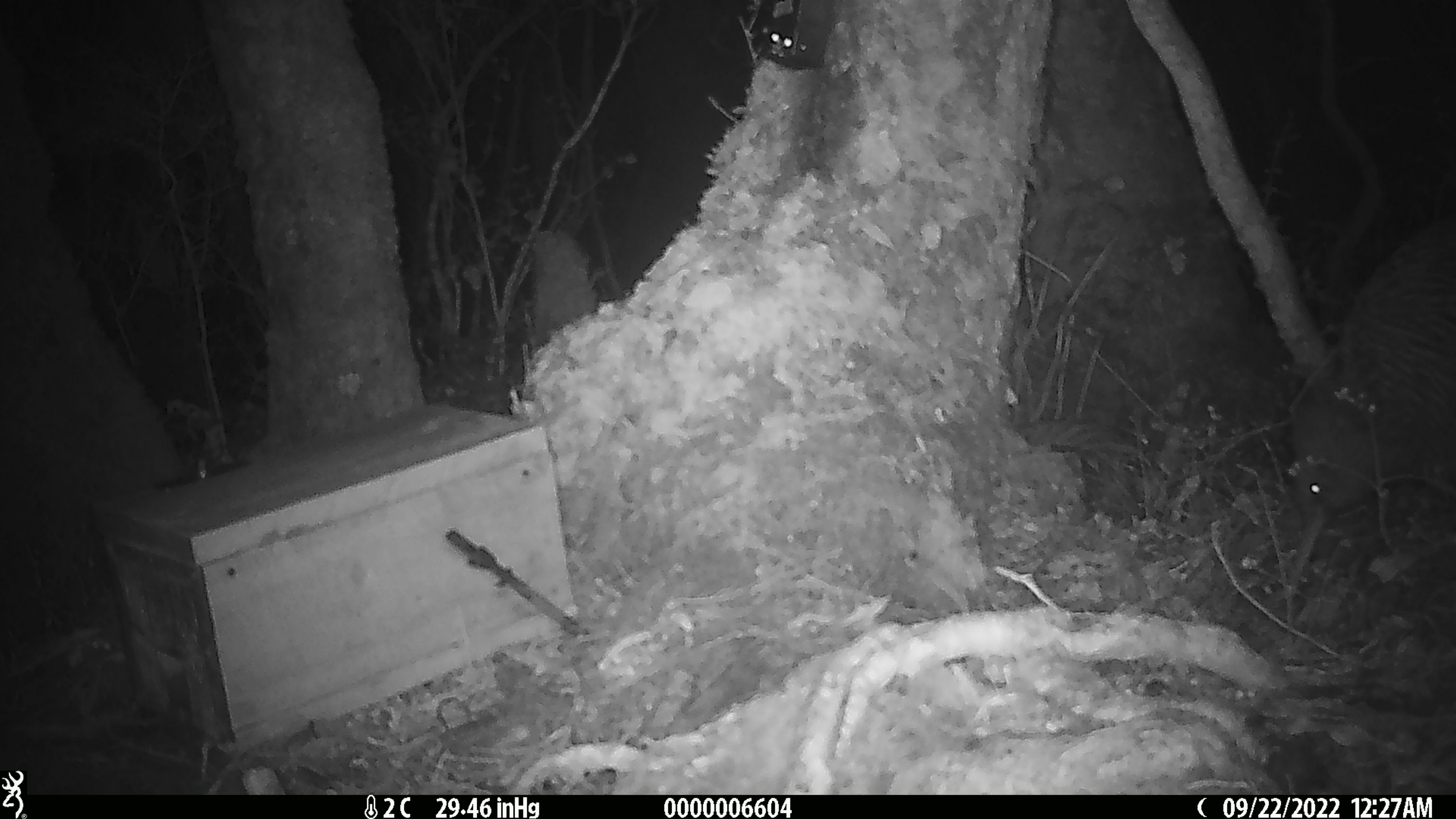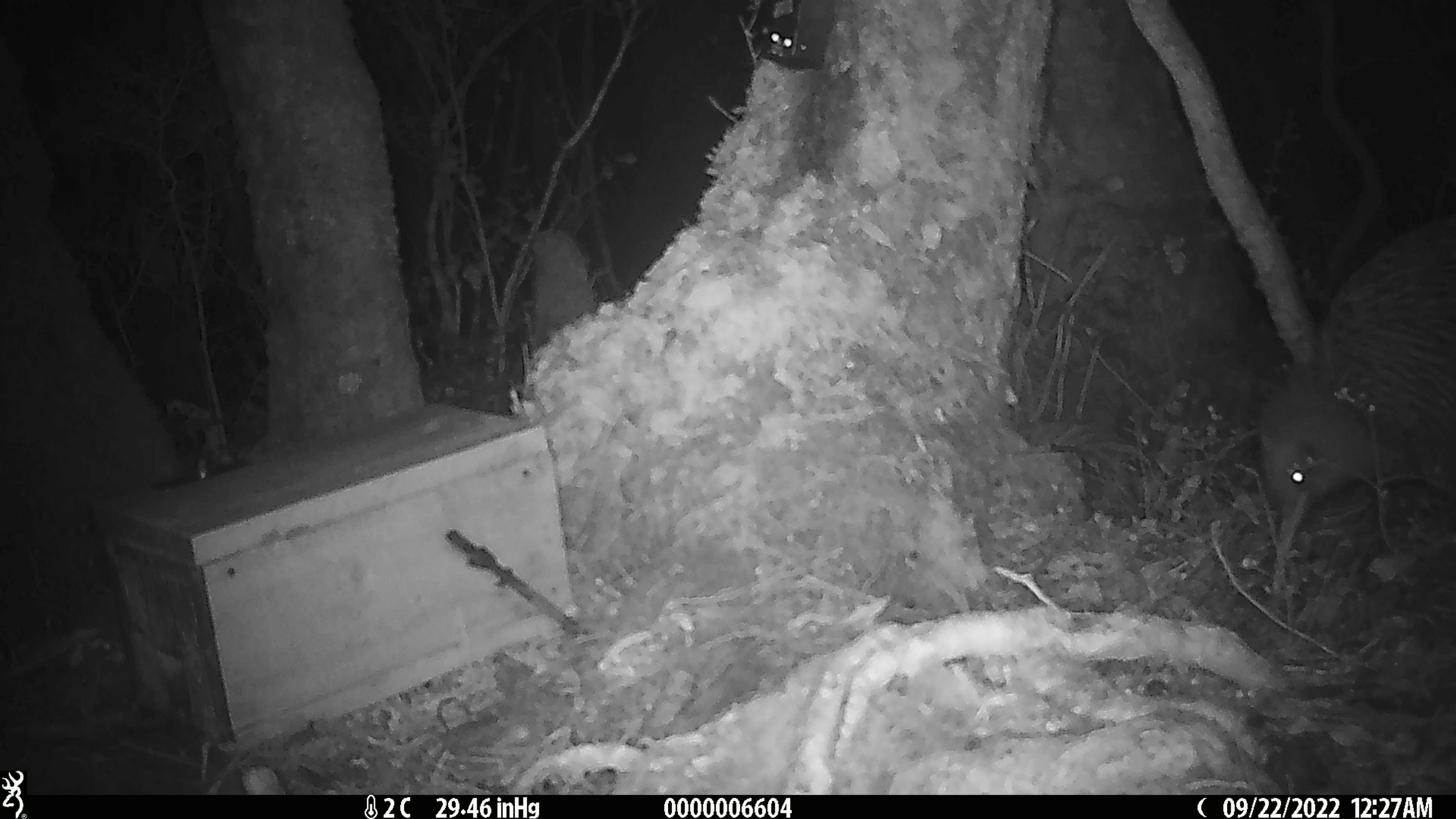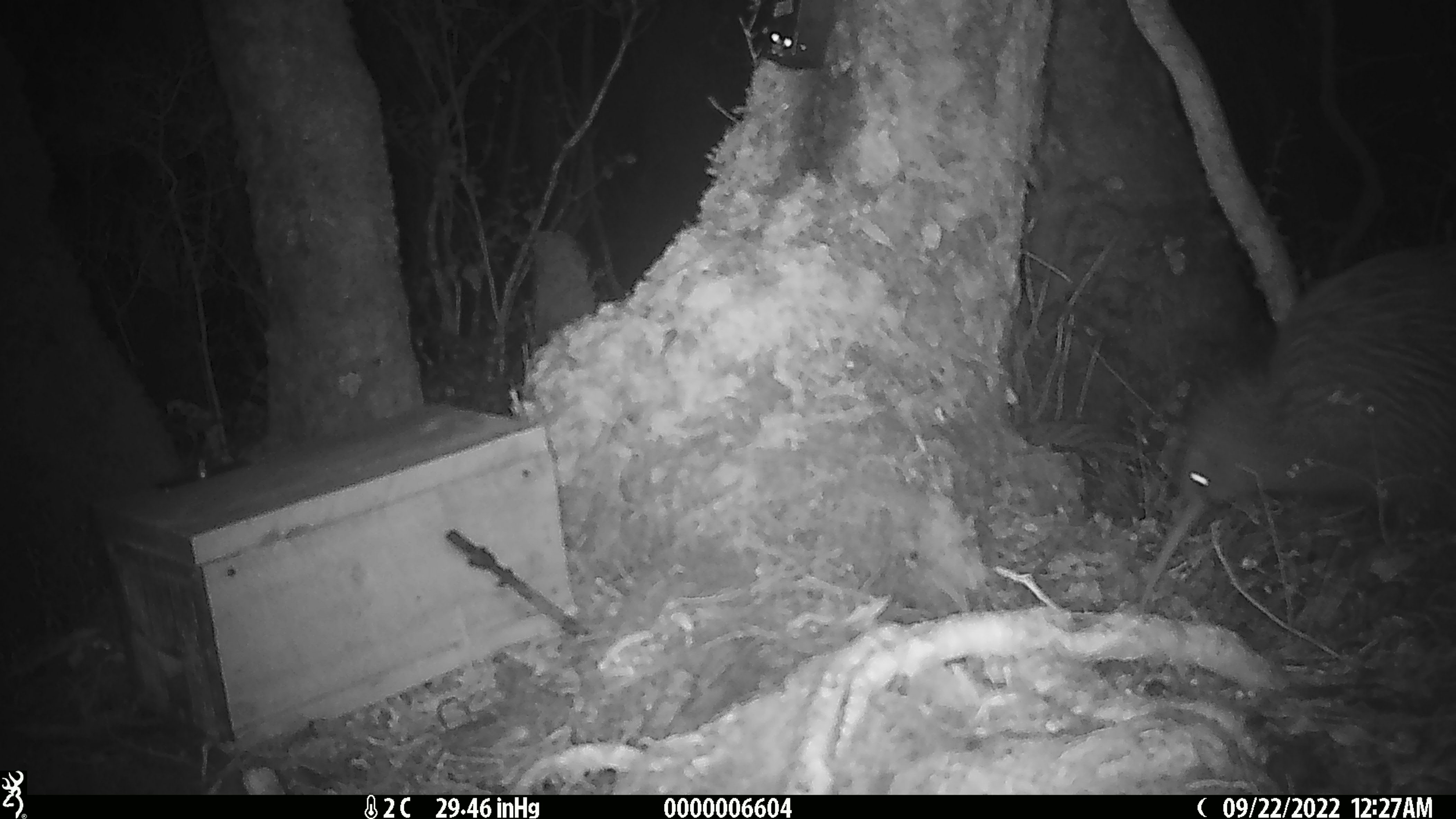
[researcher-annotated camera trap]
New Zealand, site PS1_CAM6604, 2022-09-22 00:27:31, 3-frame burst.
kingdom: Animalia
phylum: Chordata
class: Aves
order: Apterygiformes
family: Apterygidae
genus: Apteryx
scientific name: Apteryx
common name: kiwi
Kiwi (Apteryx).